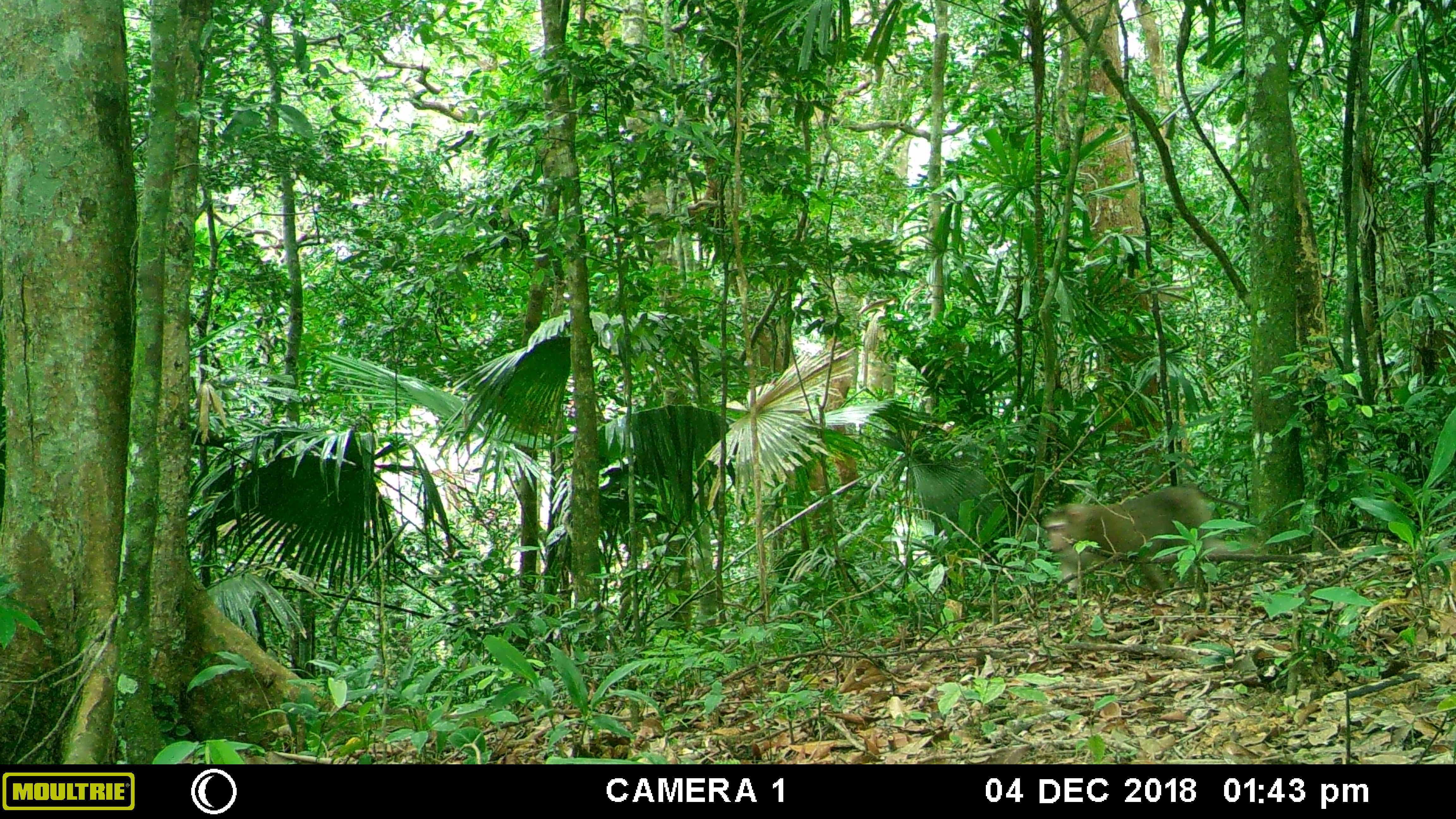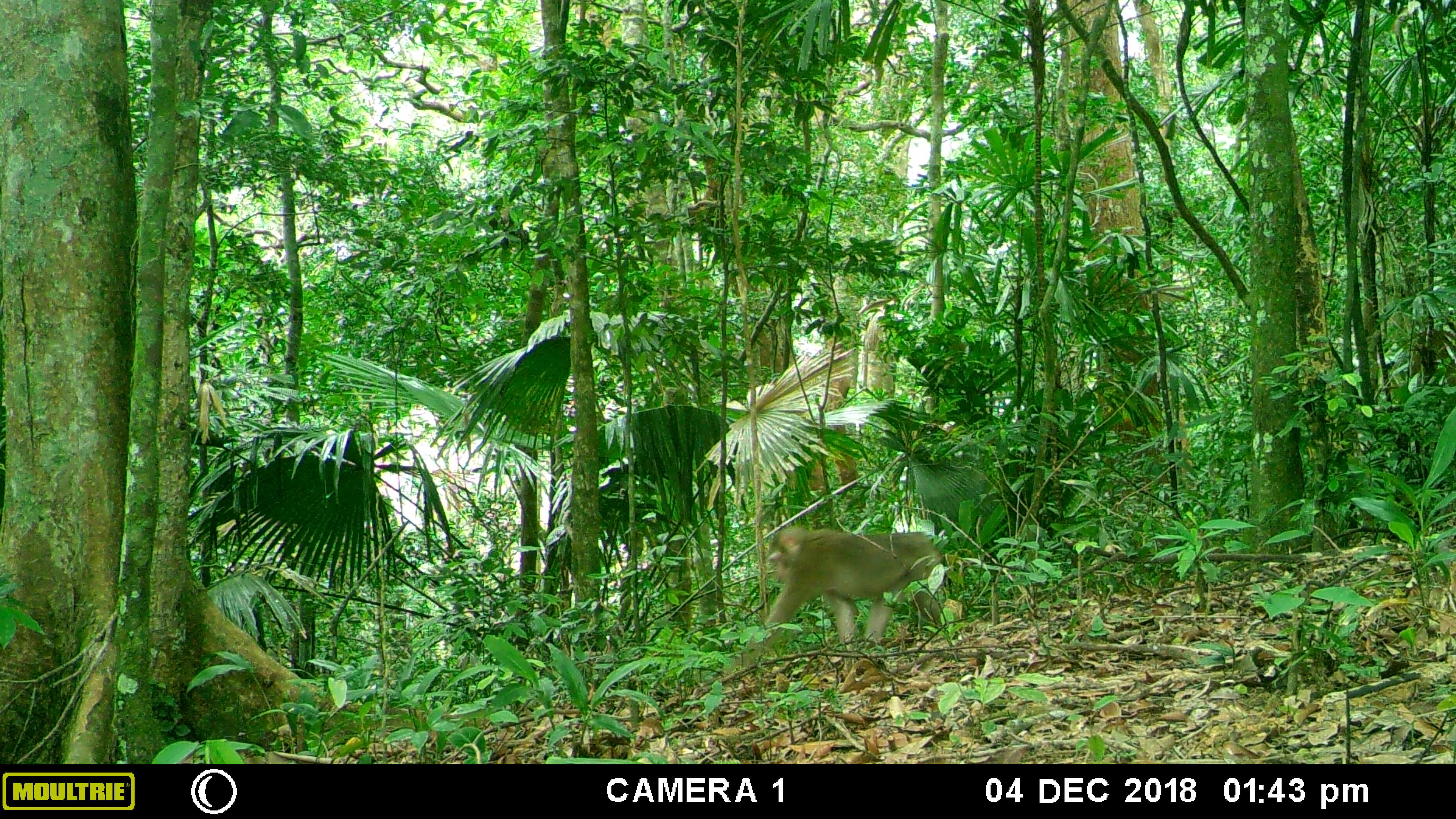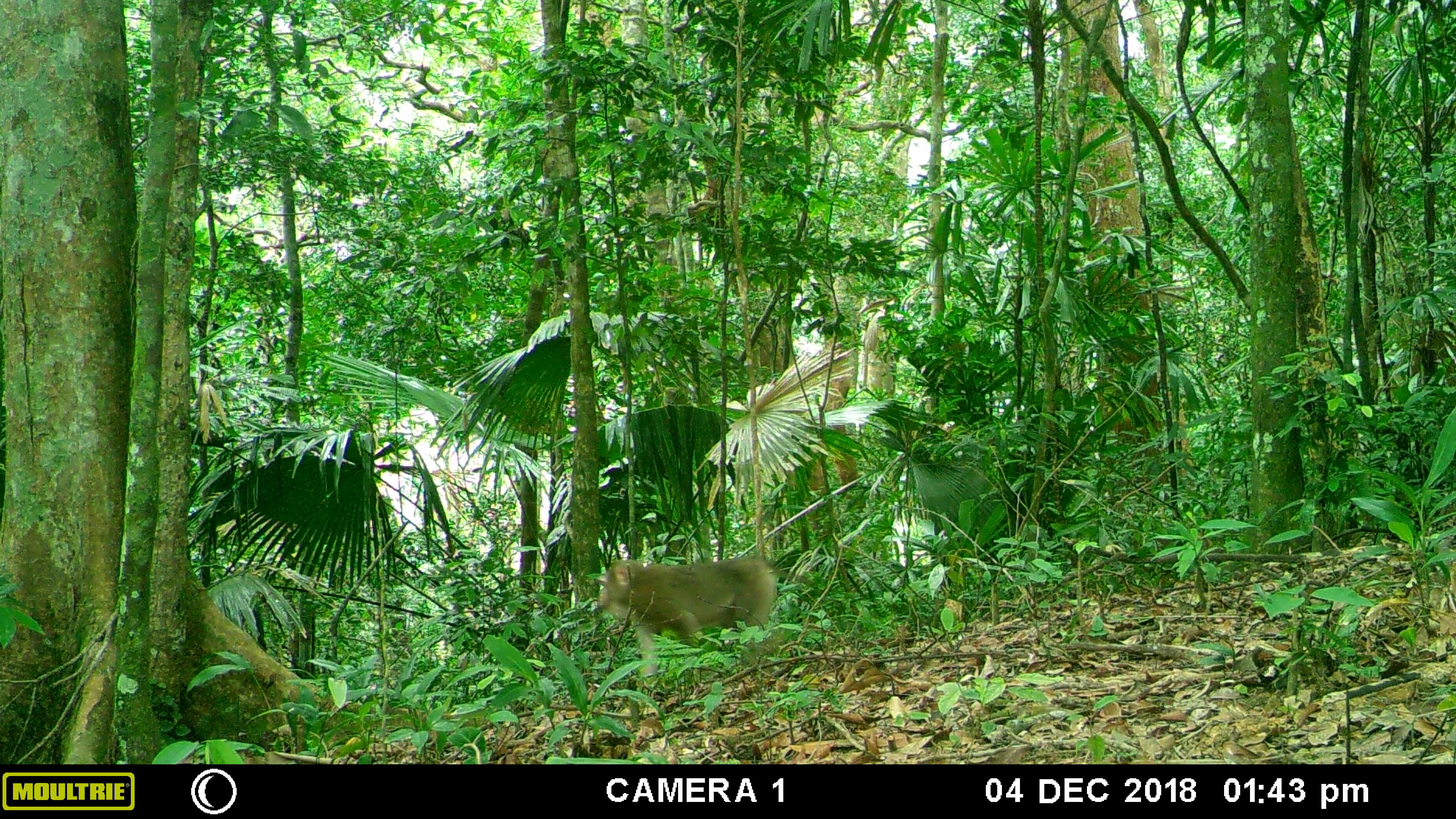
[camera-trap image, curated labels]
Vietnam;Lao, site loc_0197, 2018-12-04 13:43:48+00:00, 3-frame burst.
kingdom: Animalia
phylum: Chordata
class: Mammalia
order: Primates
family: Cercopithecidae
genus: Macaca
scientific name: Macaca nemestrina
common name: pig-tailed macaque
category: pig tailed macaque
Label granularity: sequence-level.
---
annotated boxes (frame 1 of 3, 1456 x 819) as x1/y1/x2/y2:
pig tailed macaque: 1044/487/1259/594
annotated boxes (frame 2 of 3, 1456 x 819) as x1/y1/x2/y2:
pig tailed macaque: 724/528/944/675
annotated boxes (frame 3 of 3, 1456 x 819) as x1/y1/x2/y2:
pig tailed macaque: 597/558/812/680